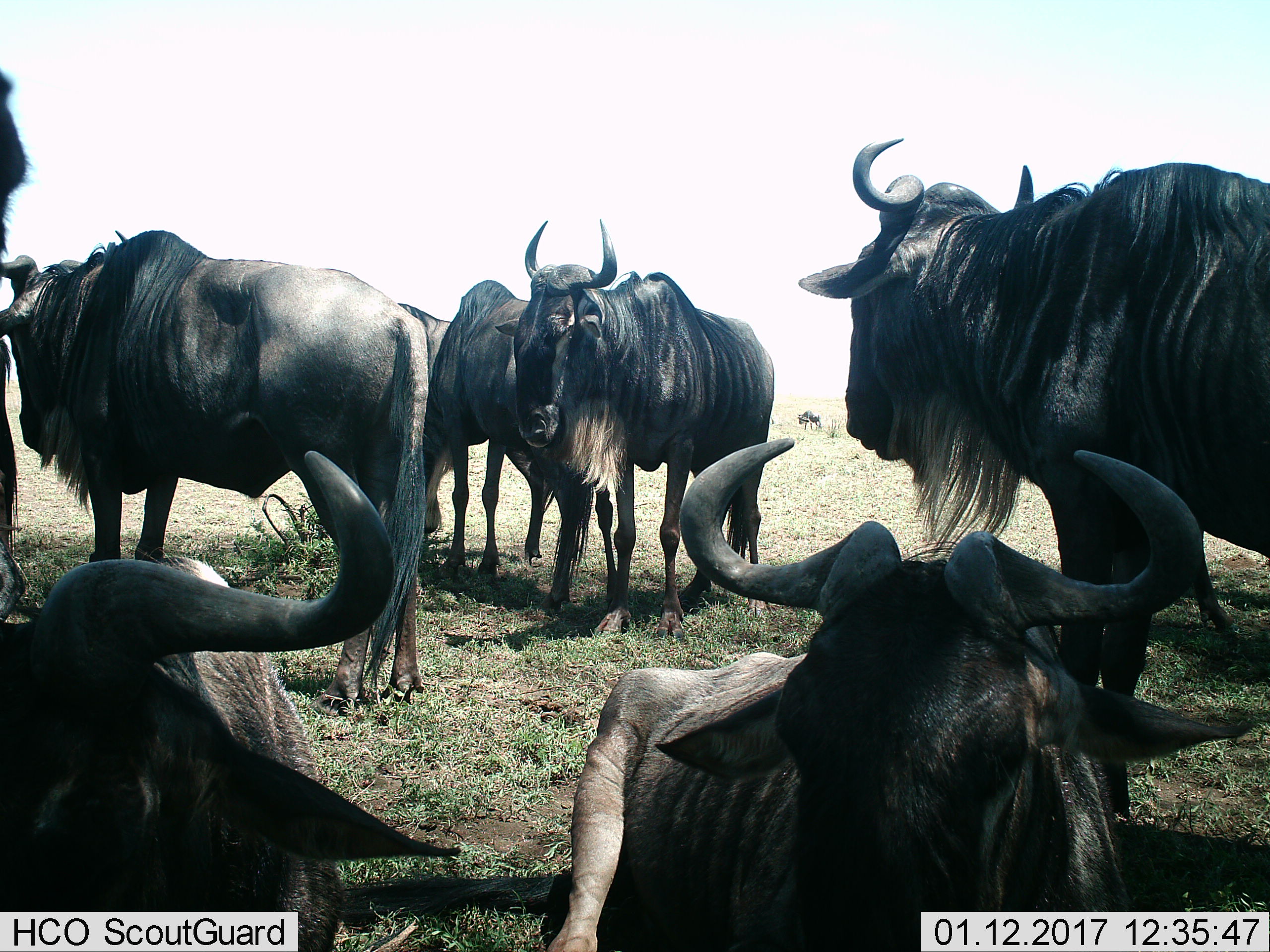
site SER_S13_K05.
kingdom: Animalia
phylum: Chordata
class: Mammalia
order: Artiodactyla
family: Bovidae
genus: Connochaetes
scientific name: Connochaetes taurinus taurinus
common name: blue wildebeest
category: wildebeestblue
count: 7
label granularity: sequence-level